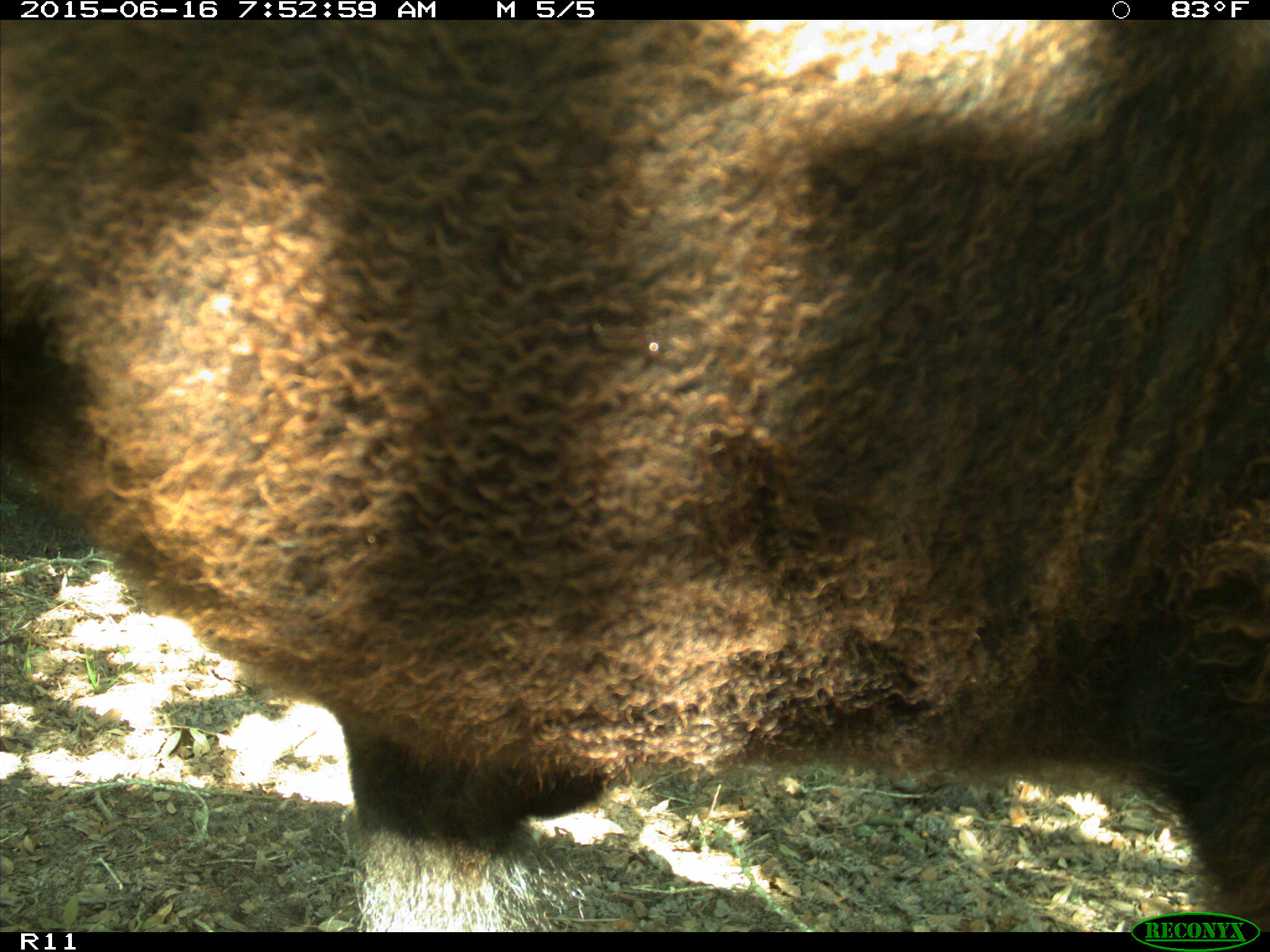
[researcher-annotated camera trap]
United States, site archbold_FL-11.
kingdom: Animalia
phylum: Chordata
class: Mammalia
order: Artiodactyla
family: Bovidae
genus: Bos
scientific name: Bos taurus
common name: domestic cow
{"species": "Bos taurus (domestic cow)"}